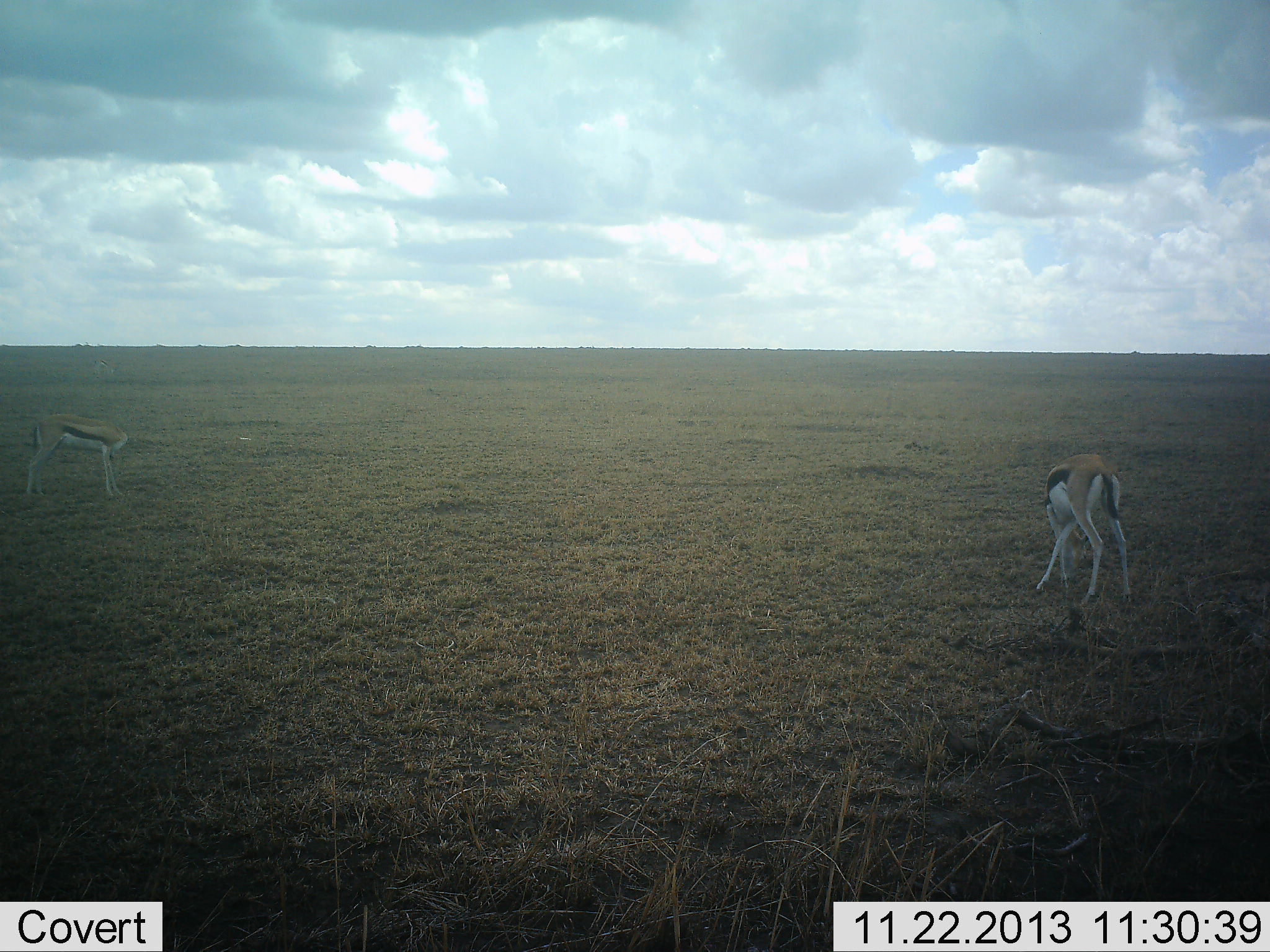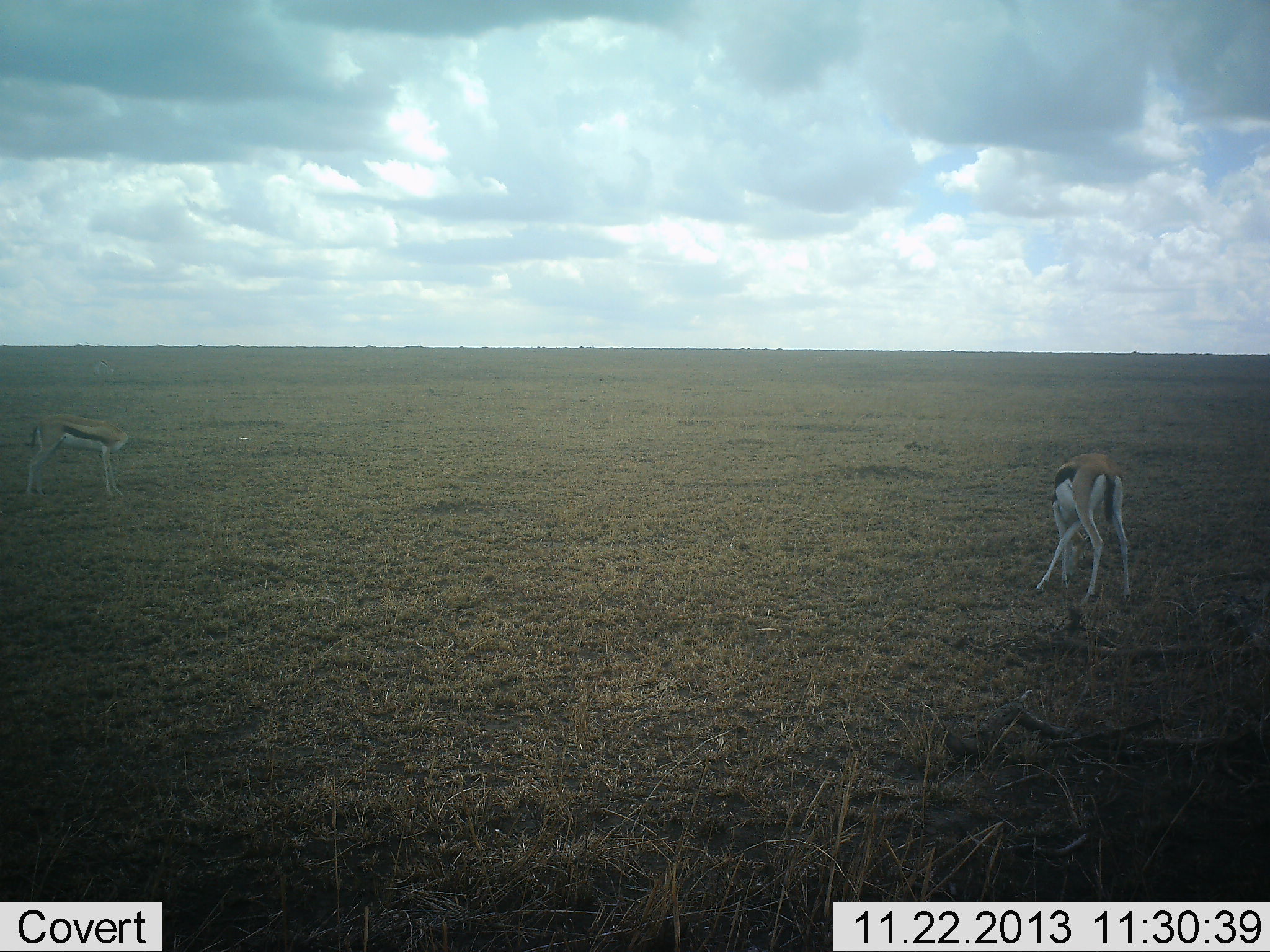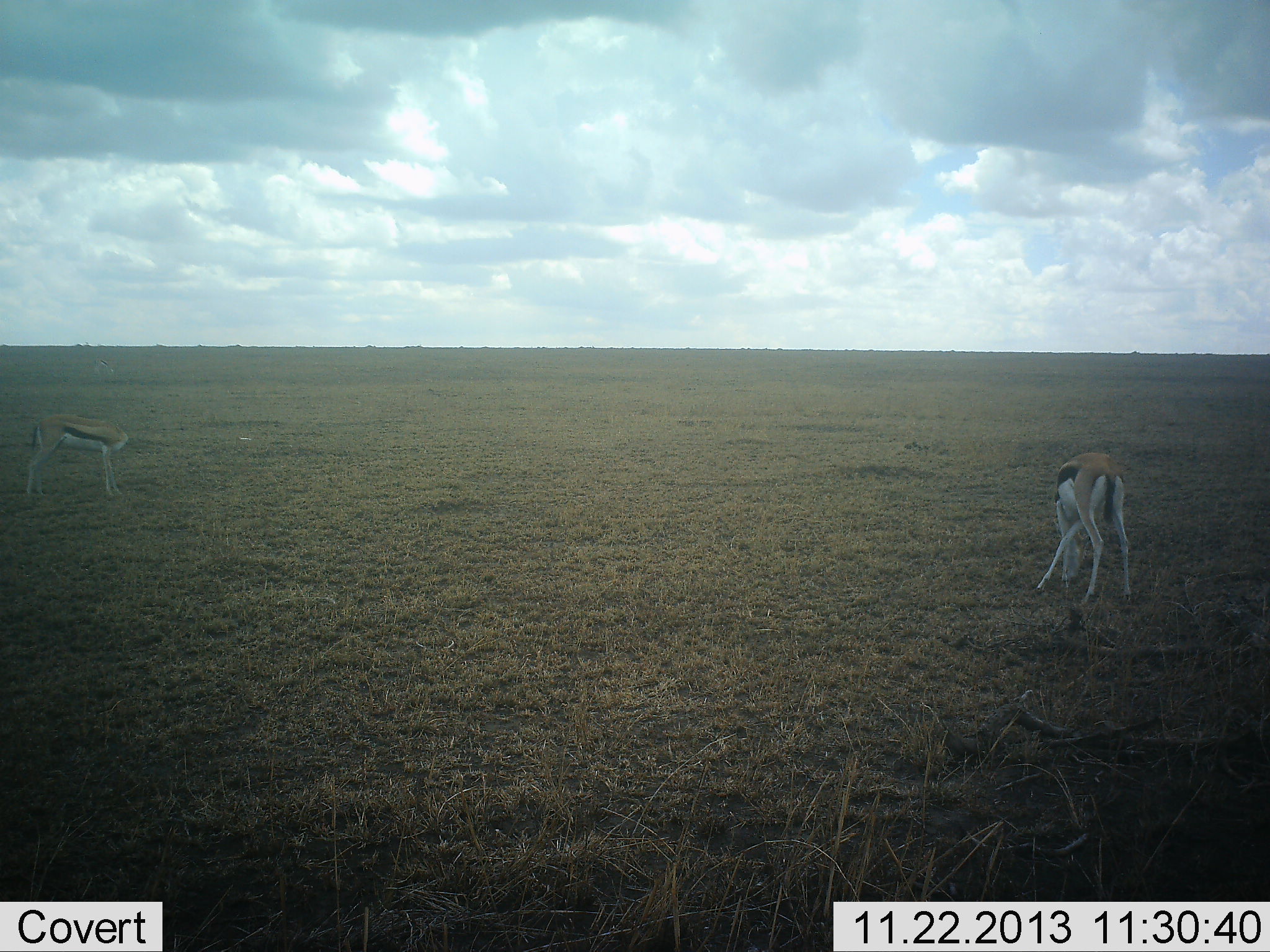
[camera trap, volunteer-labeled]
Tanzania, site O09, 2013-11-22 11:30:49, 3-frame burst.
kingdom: Animalia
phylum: Chordata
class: Mammalia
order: Artiodactyla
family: Bovidae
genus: Eudorcas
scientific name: Eudorcas thomsonii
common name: thomson's gazelle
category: gazellethomsons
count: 2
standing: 70%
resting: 0%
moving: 0%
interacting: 0%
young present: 0%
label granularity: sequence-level